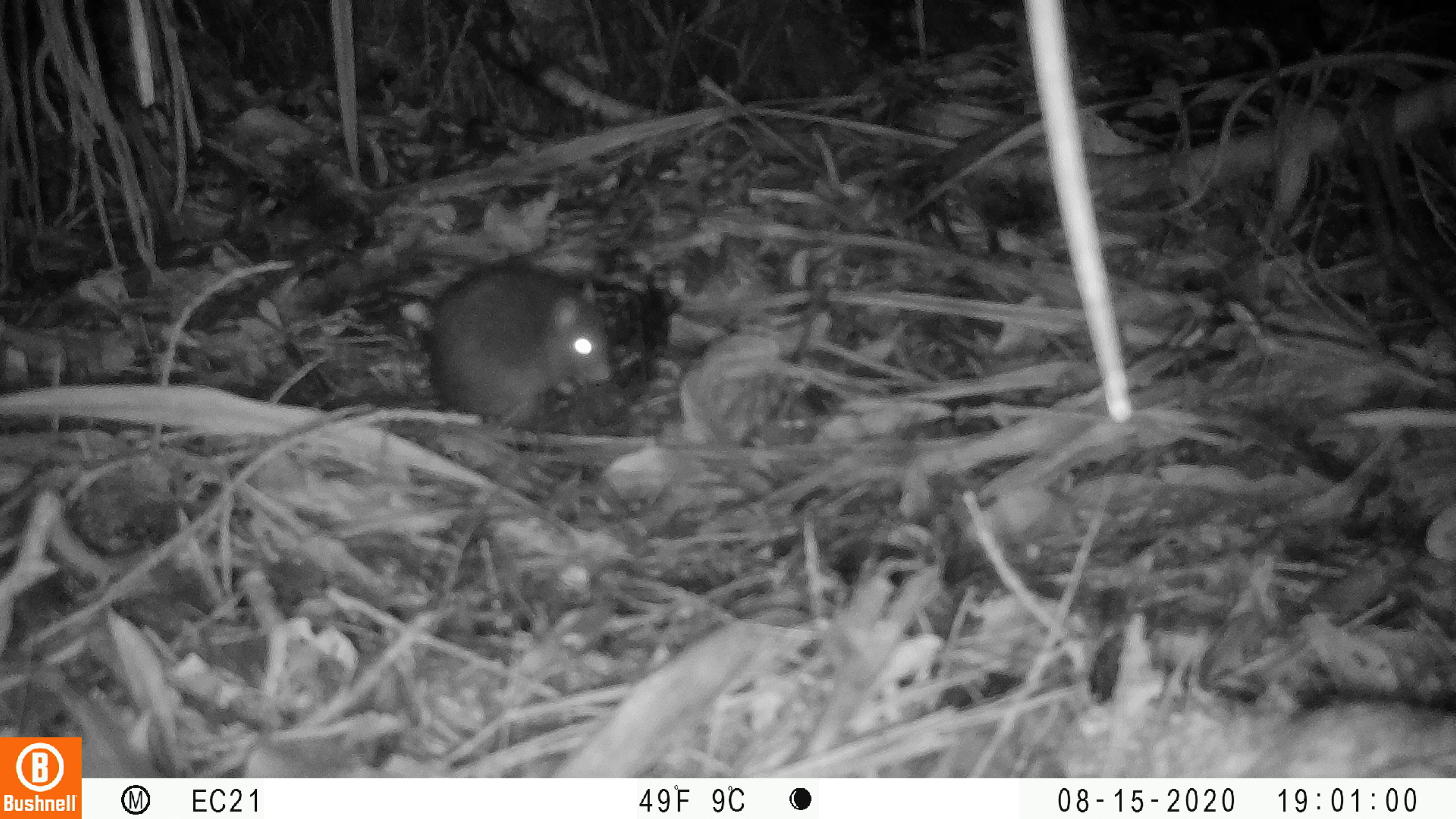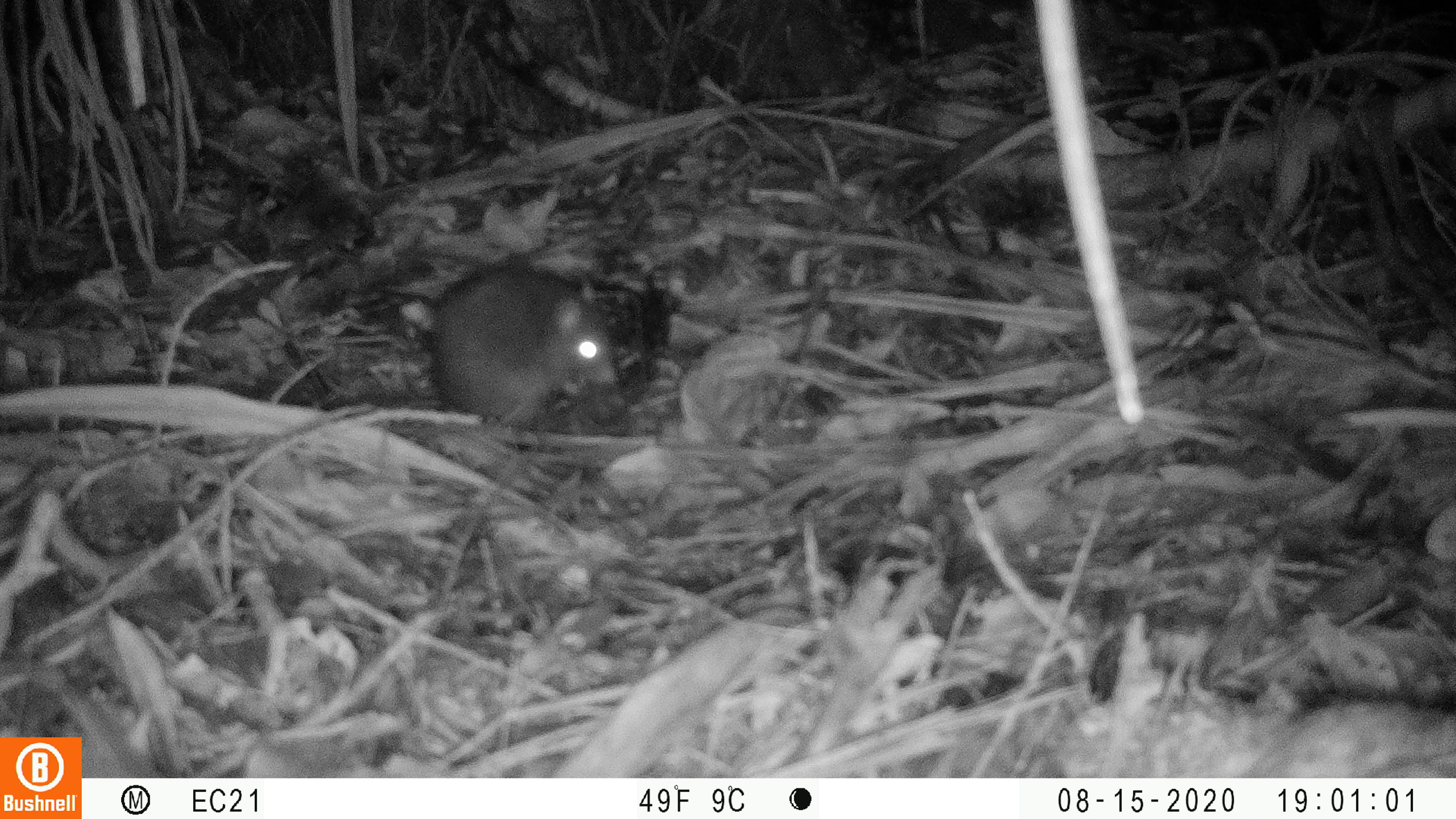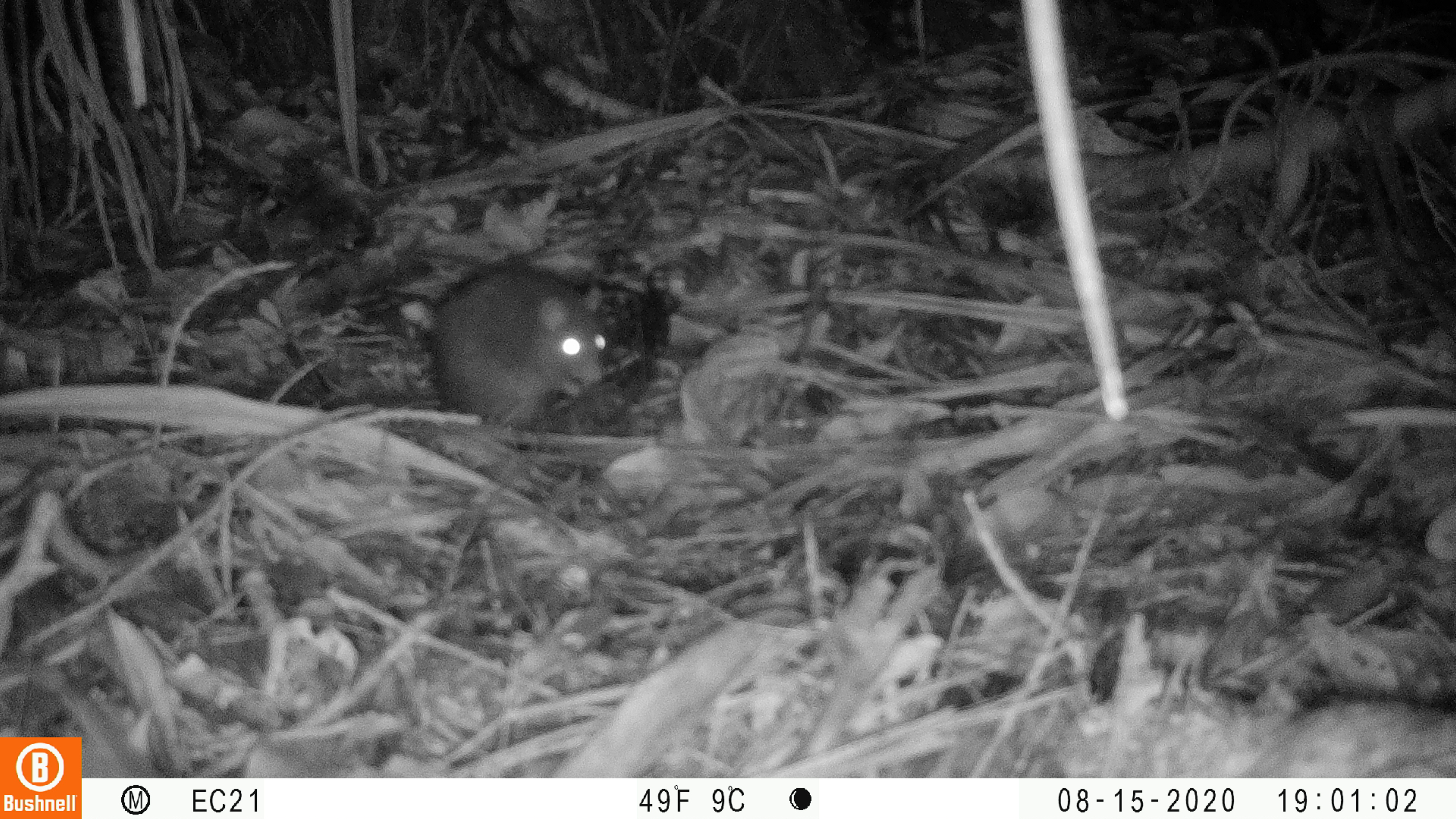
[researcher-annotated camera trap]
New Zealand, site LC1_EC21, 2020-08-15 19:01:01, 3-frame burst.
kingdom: Animalia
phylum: Chordata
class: Mammalia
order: Rodentia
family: Muridae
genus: Rattus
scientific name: Rattus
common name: rat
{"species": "rat (Rattus)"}